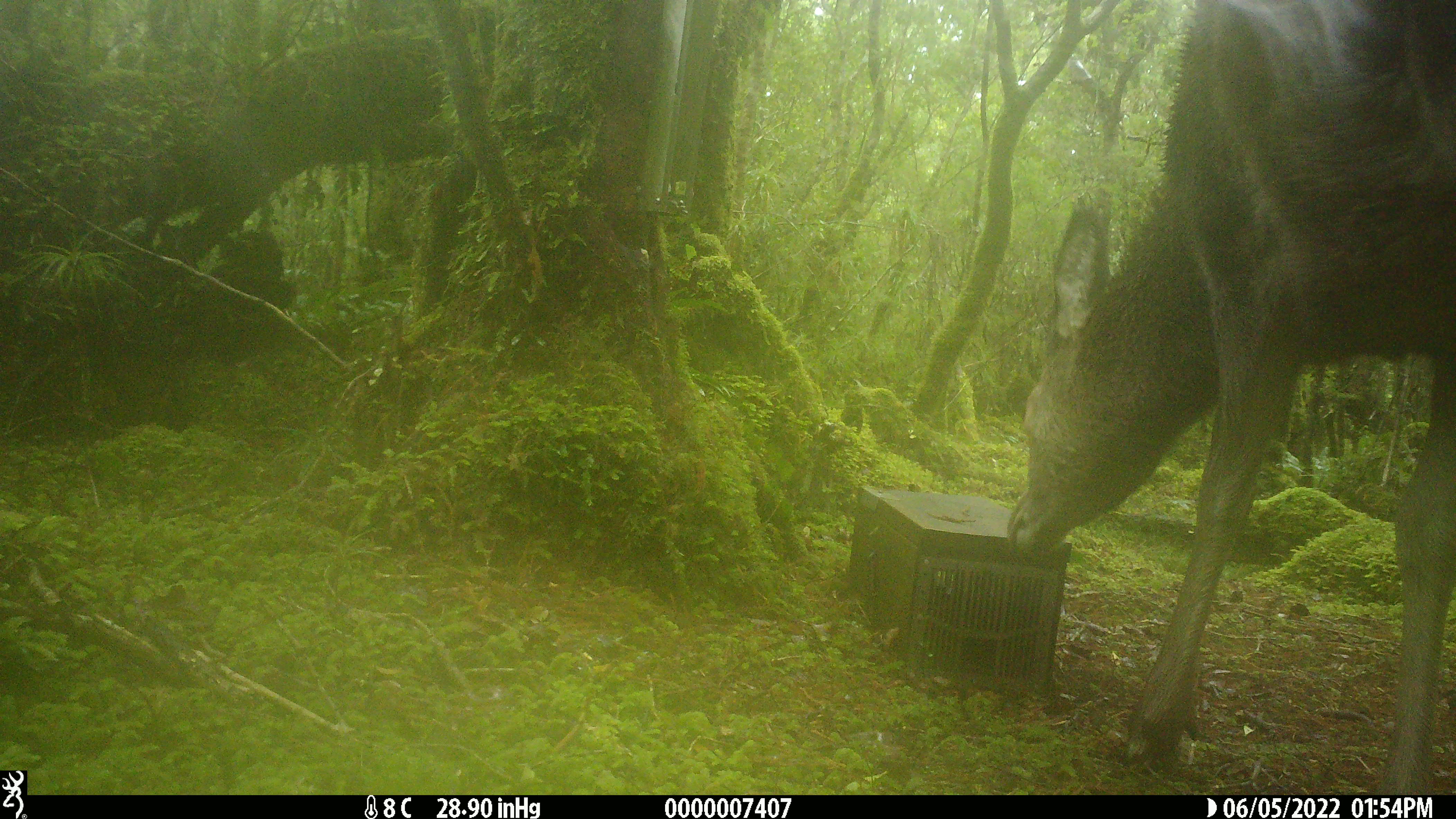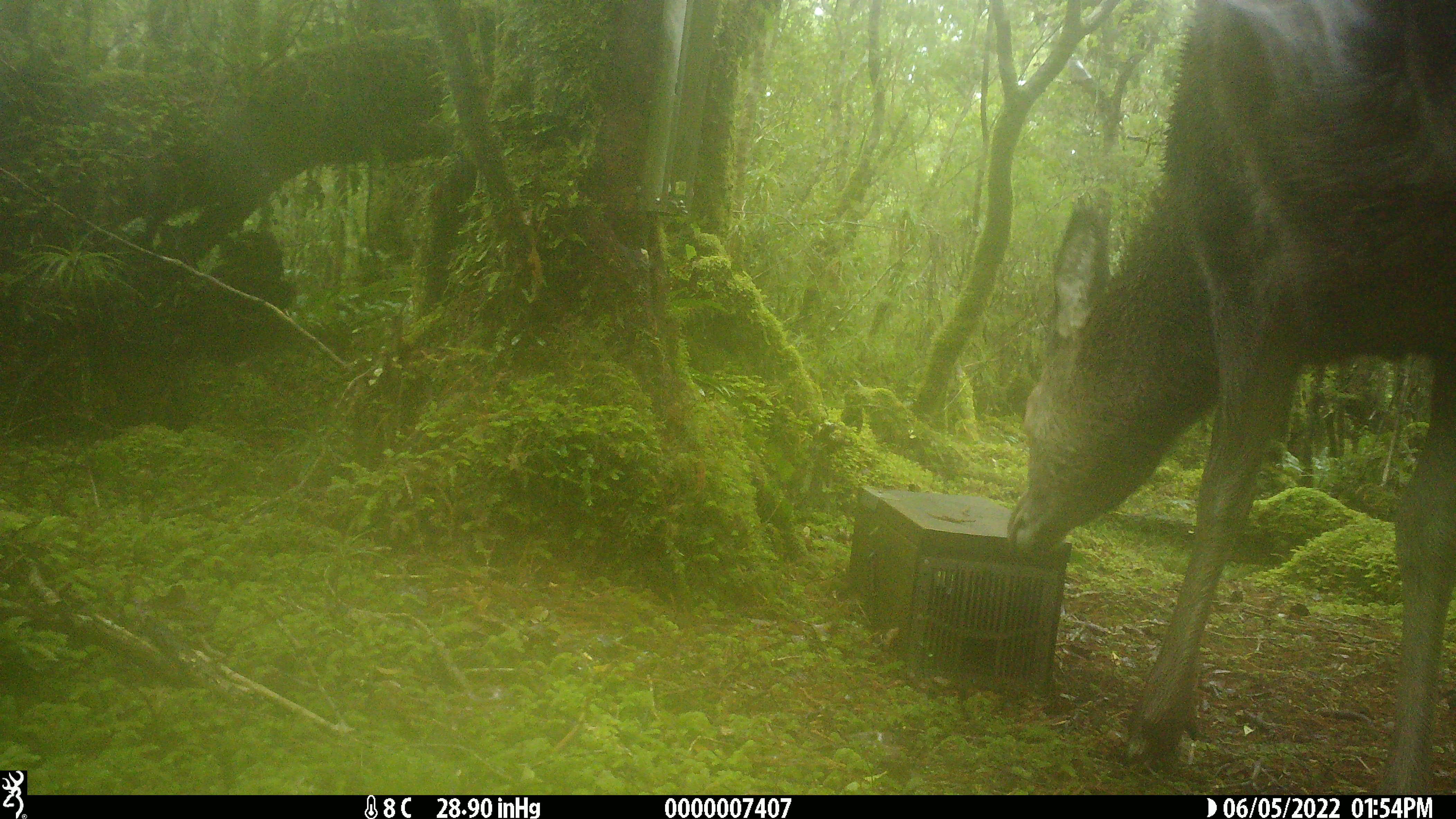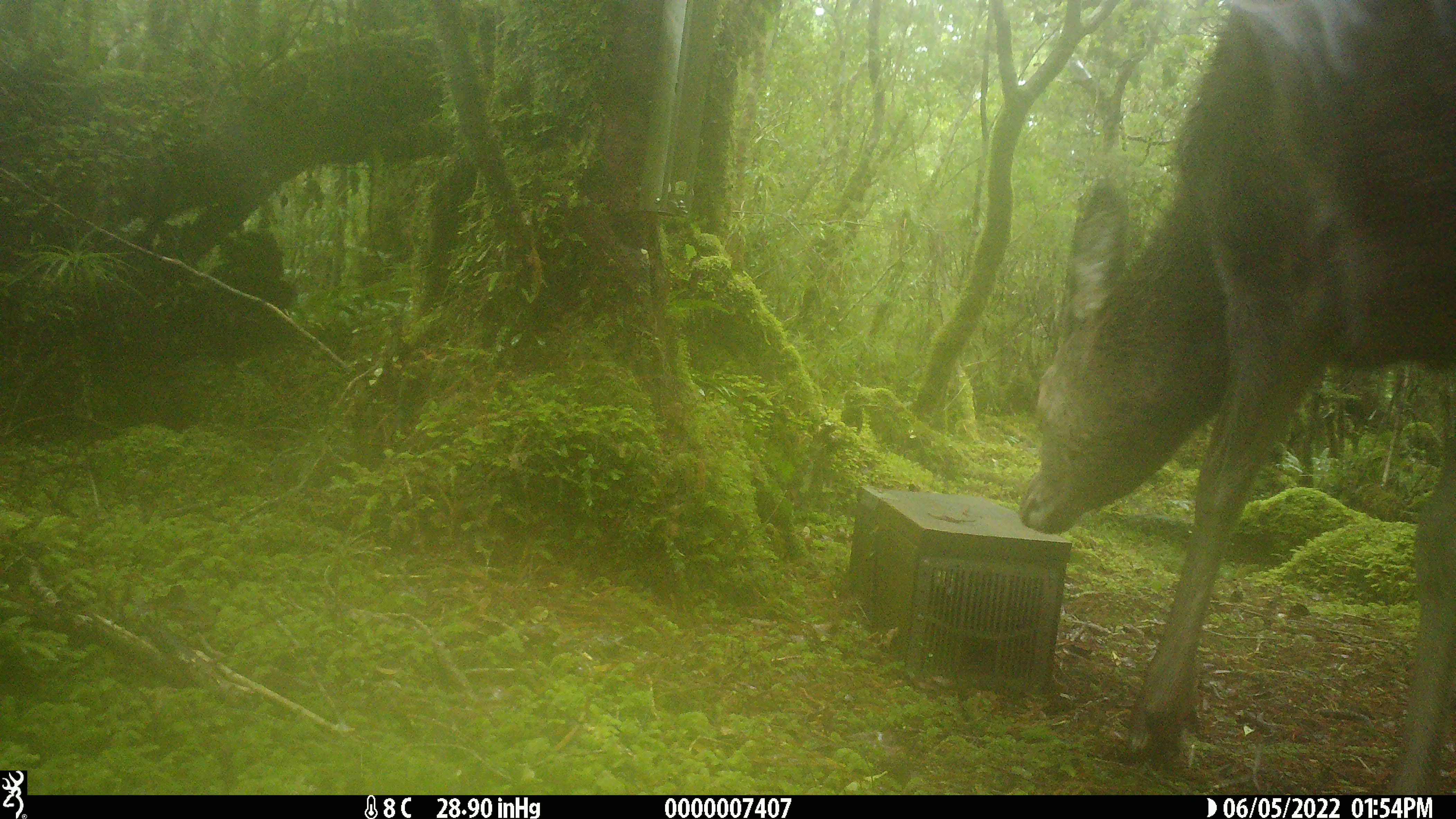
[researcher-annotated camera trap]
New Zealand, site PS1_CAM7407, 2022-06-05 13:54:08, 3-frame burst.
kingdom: Animalia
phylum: Chordata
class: Mammalia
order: Artiodactyla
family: Cervidae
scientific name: Cervidae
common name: deer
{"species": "deer (Cervidae)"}